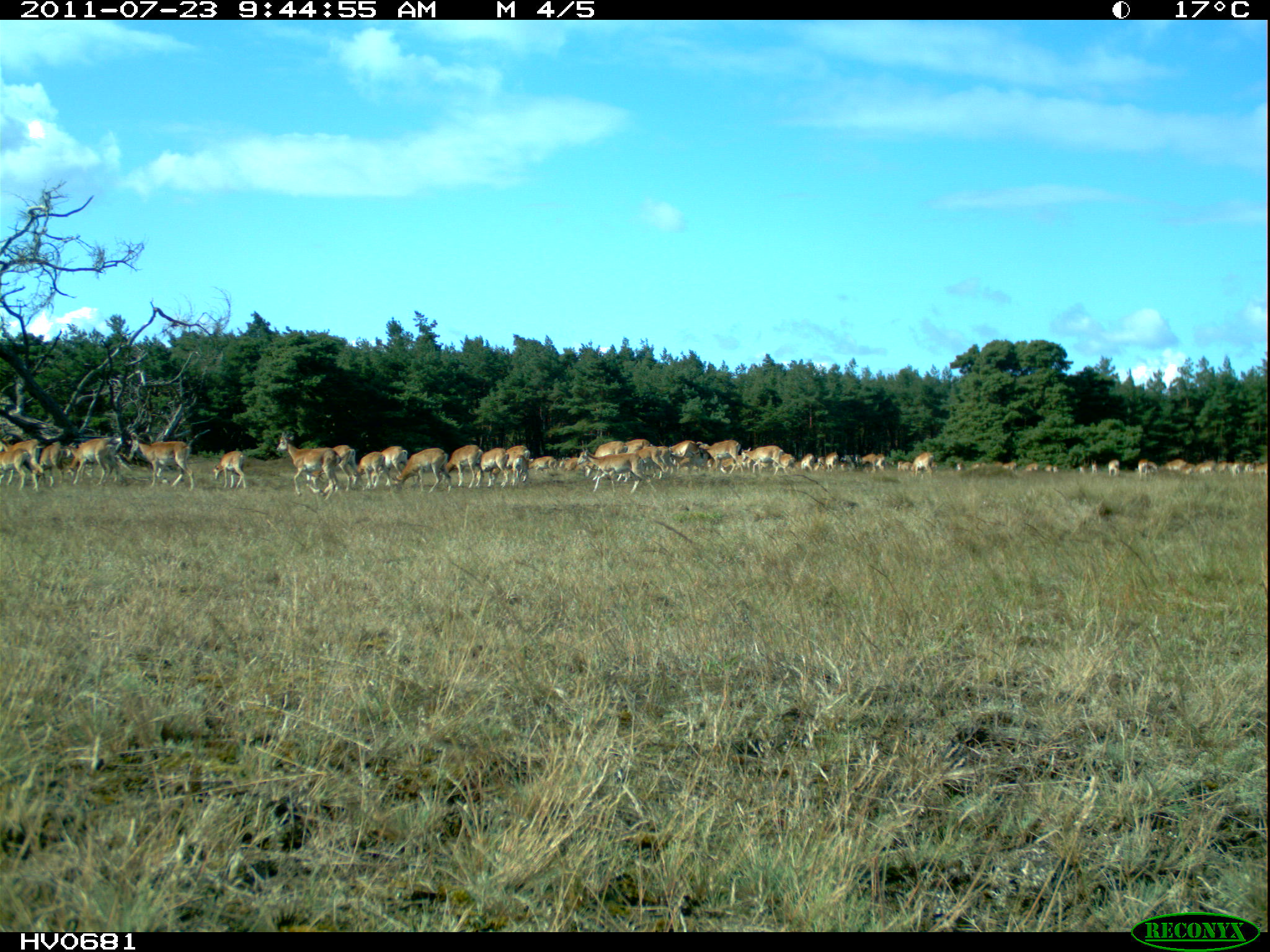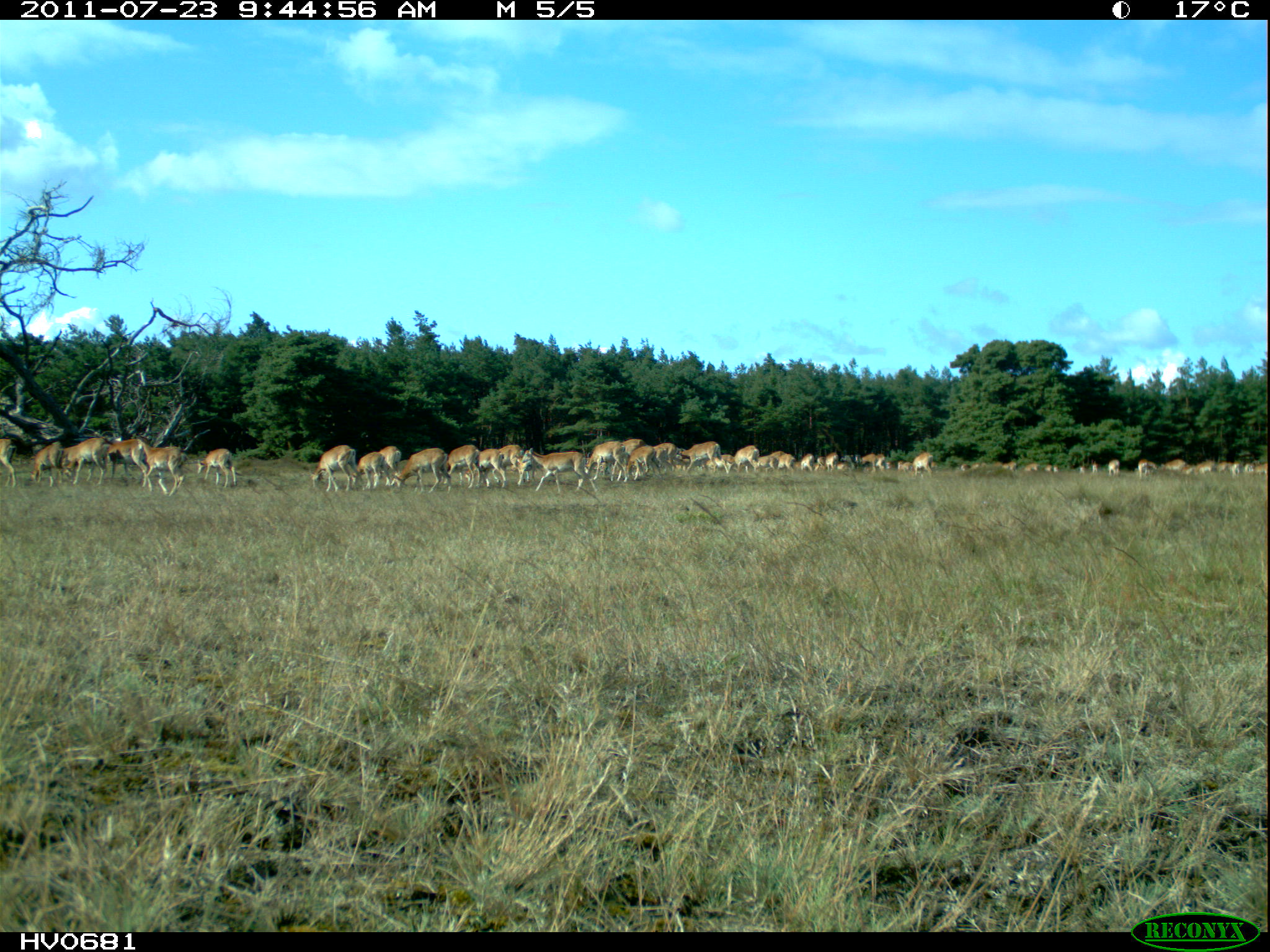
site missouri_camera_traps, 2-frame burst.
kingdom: Animalia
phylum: Chordata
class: Mammalia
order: Artiodactyla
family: Bovidae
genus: Ovis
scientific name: Ovis ammon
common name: mouflon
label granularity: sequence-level